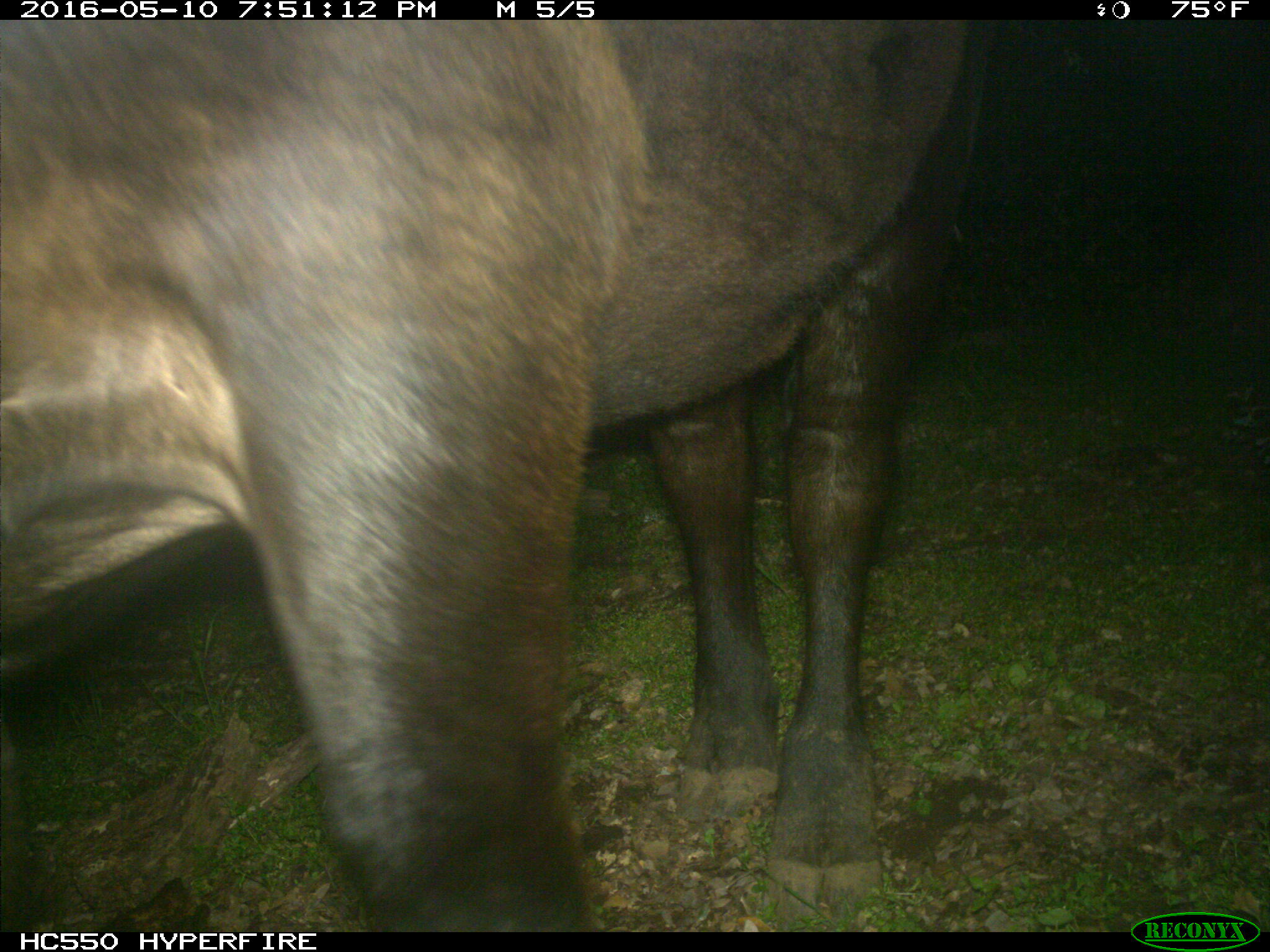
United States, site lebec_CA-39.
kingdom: Animalia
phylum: Chordata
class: Mammalia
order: Artiodactyla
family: Bovidae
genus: Bos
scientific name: Bos taurus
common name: domestic cow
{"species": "Bos taurus (domestic cow)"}